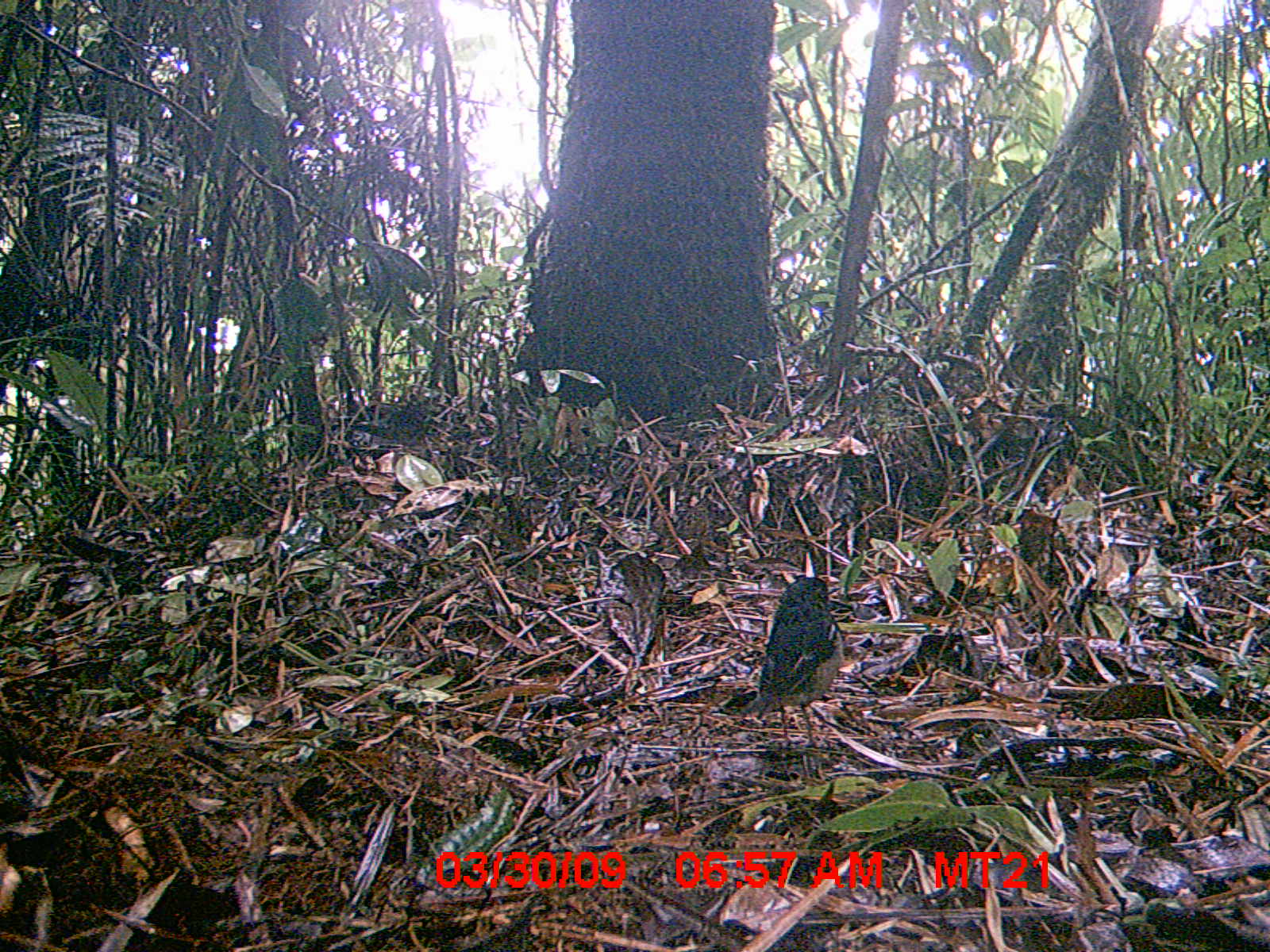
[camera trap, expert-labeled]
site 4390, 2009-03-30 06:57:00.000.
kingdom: Animalia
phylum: Chordata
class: Aves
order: Passeriformes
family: Muscicapidae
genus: Copsychus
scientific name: Copsychus albospecularis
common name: madagascar magpie-robin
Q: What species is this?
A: Copsychus albospecularis (madagascar magpie-robin).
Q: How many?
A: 1.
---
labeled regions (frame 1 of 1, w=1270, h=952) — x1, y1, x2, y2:
copsychus albospecularis: 731, 574, 843, 749